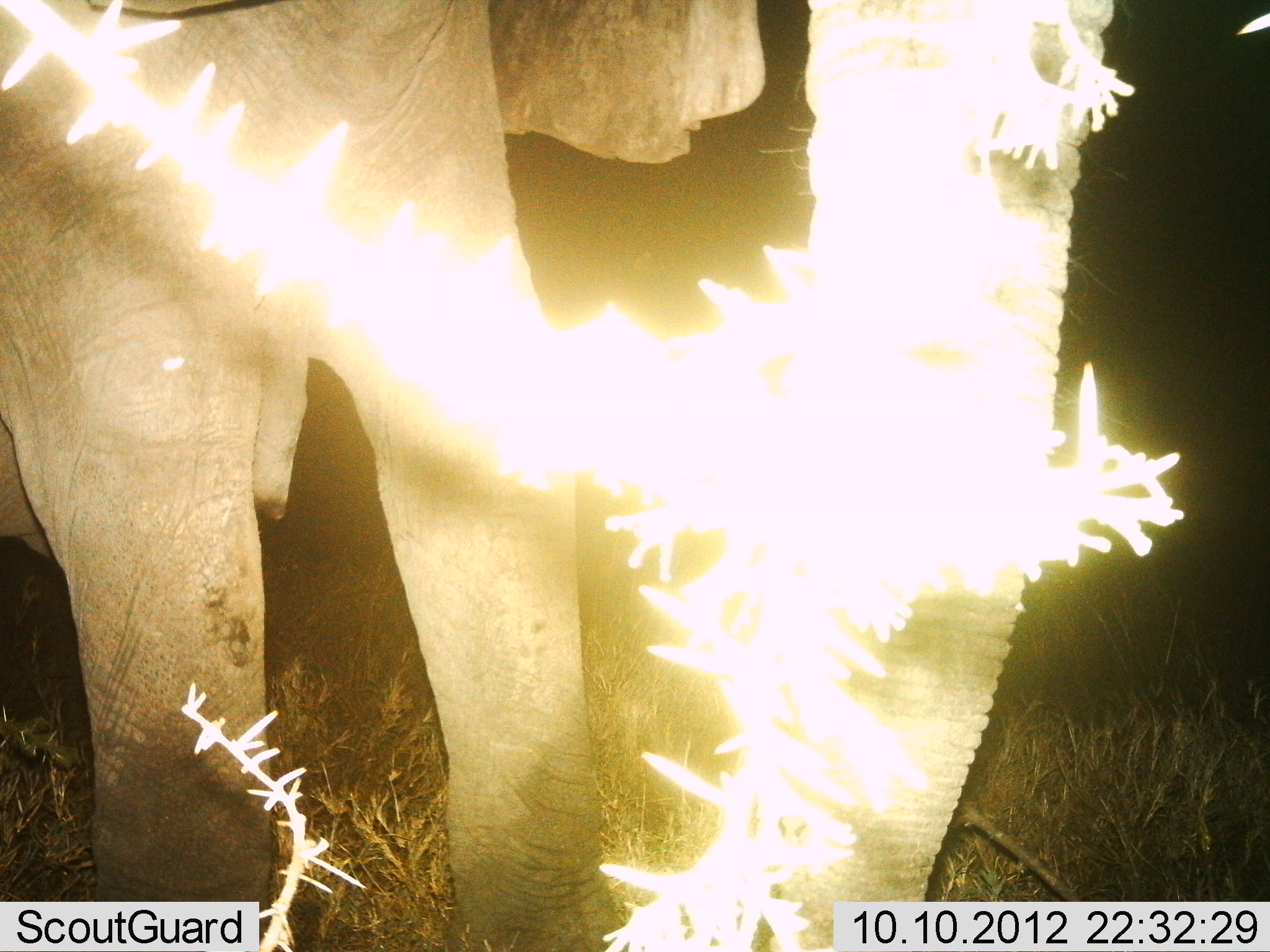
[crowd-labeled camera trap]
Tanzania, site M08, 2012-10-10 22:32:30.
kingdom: Animalia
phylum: Chordata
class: Mammalia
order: Proboscidea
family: Elephantidae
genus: Loxodonta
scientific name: Loxodonta africana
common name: african bush elephant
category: elephant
Elephant (african bush elephant) (Loxodonta africana), count 1. Behavior (volunteer vote fractions): standing 100%, resting 0%, moving 0%, interacting 0%. Young present (vote fraction): 0%. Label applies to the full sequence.